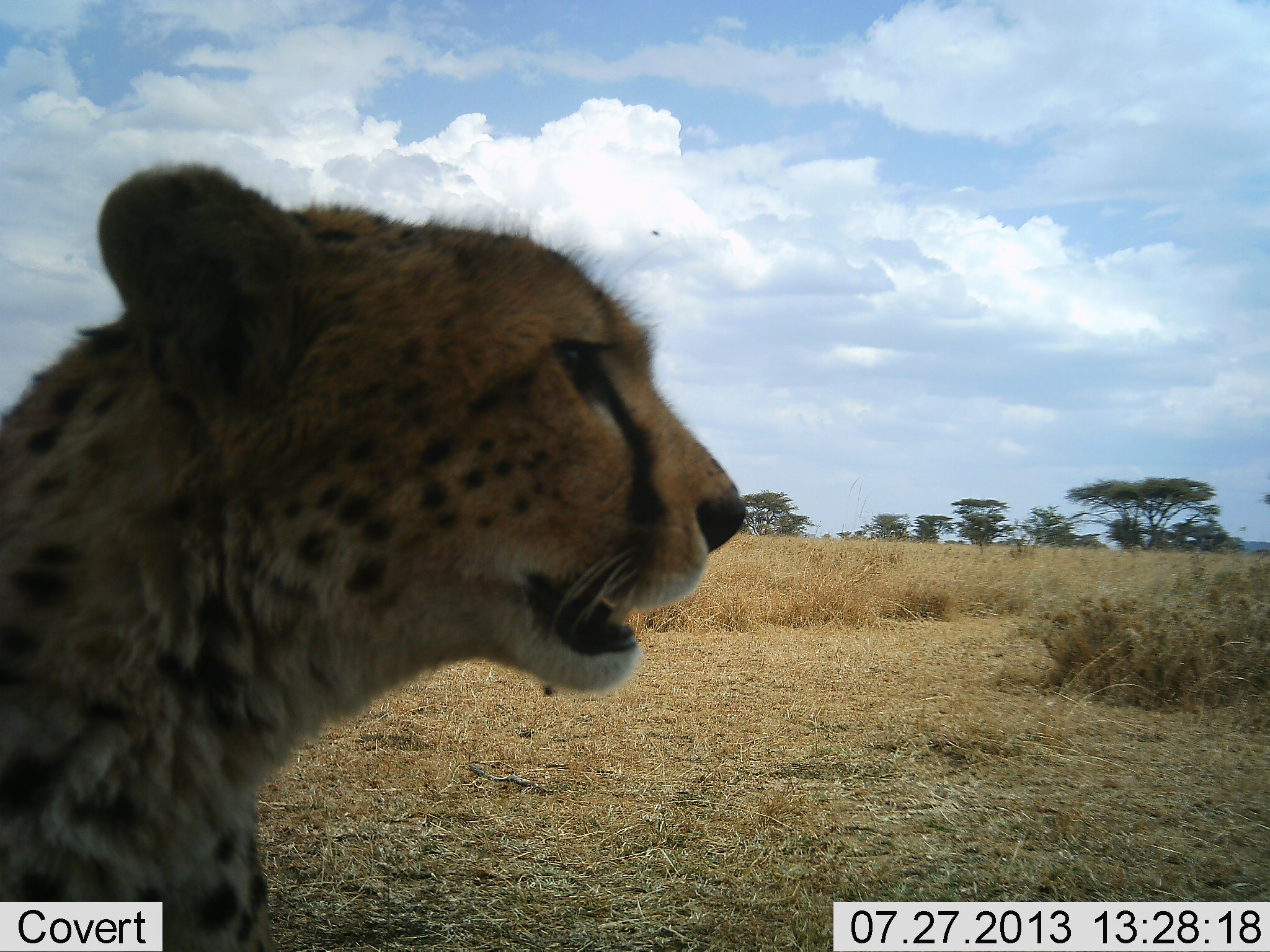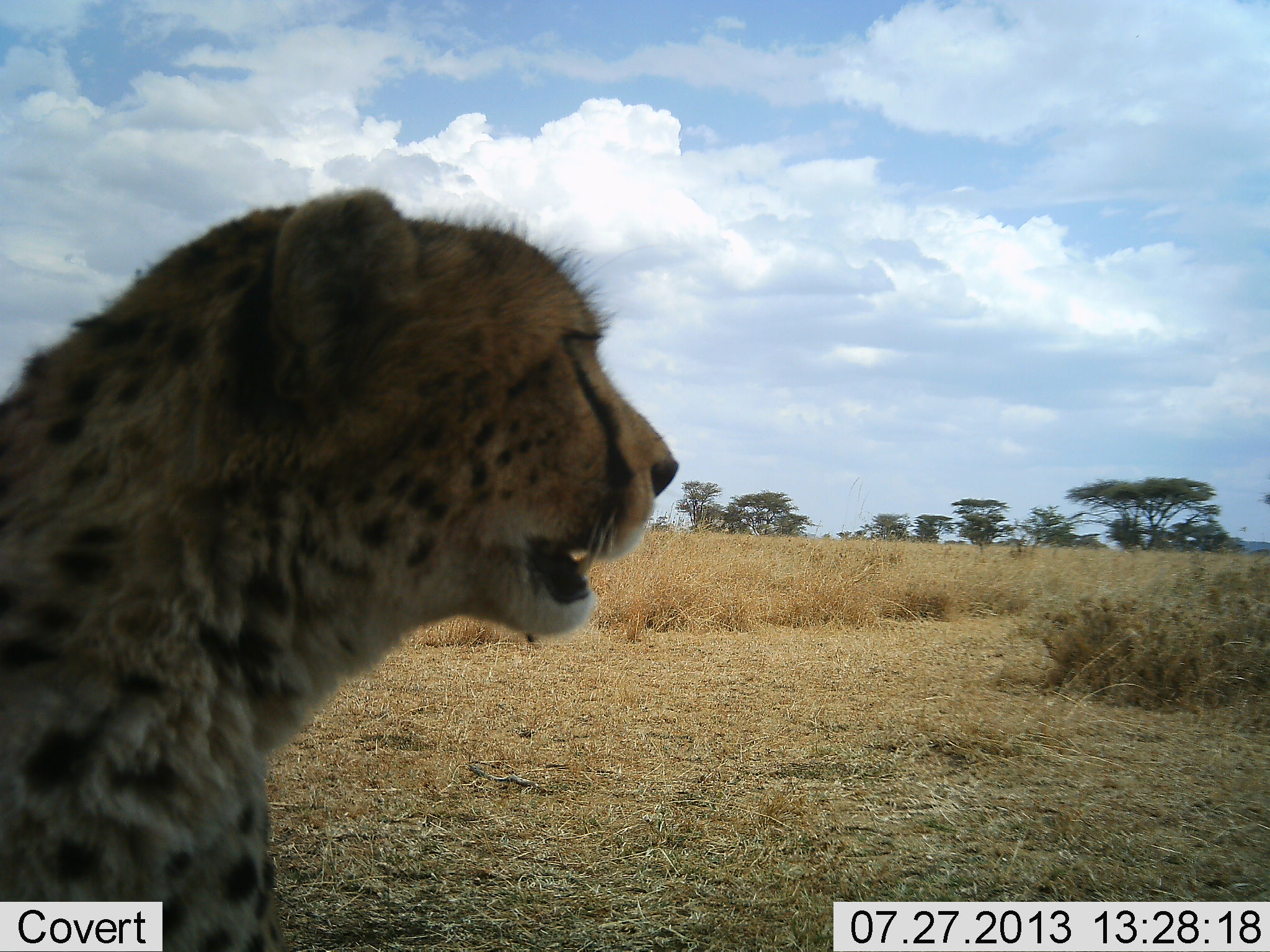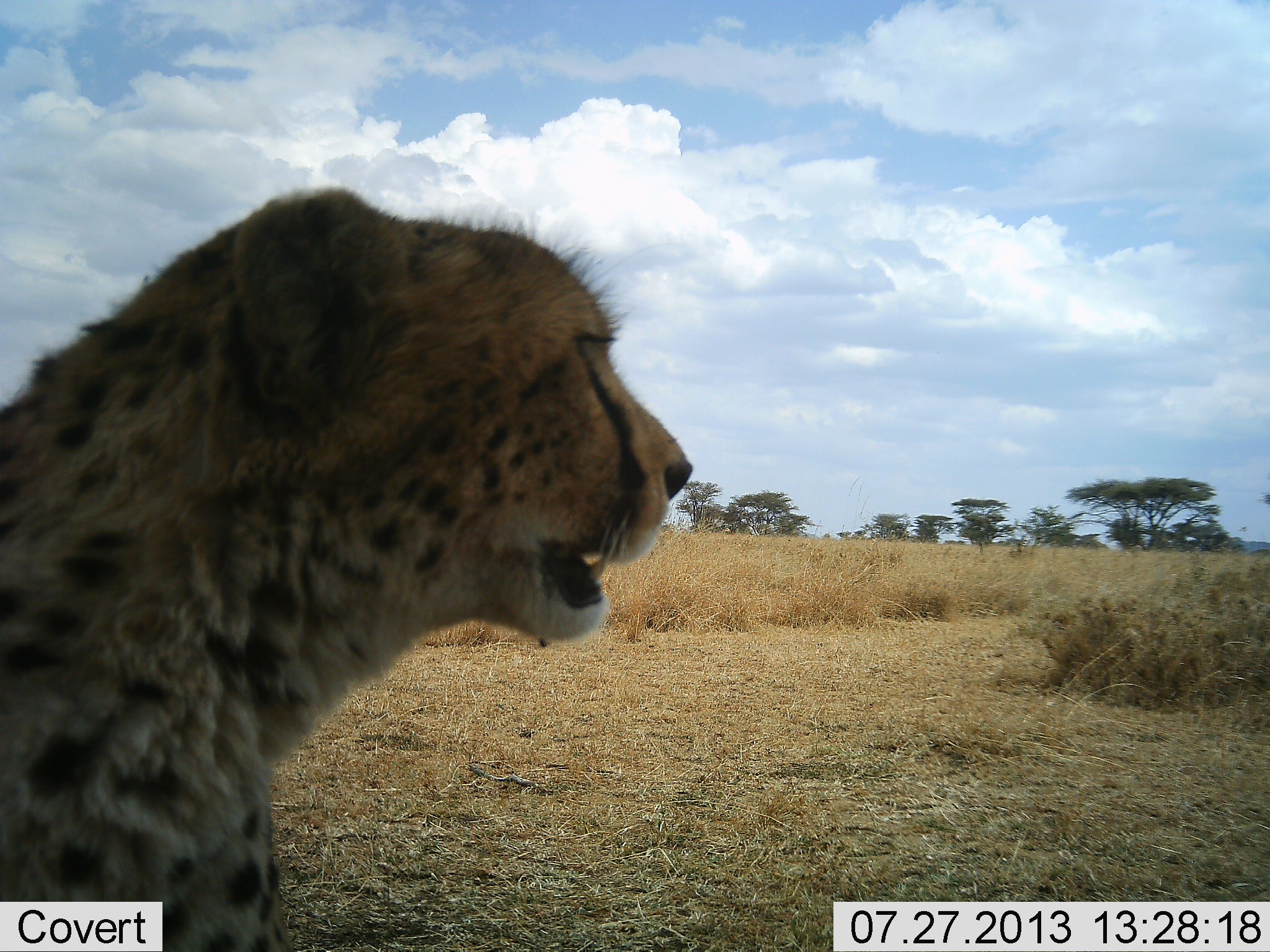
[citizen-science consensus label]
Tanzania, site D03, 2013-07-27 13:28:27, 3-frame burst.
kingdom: Animalia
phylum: Chordata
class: Mammalia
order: Carnivora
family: Felidae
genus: Acinonyx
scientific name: Acinonyx jubatus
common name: cheetah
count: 1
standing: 29%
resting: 69%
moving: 0%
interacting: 3%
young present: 0%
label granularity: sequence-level